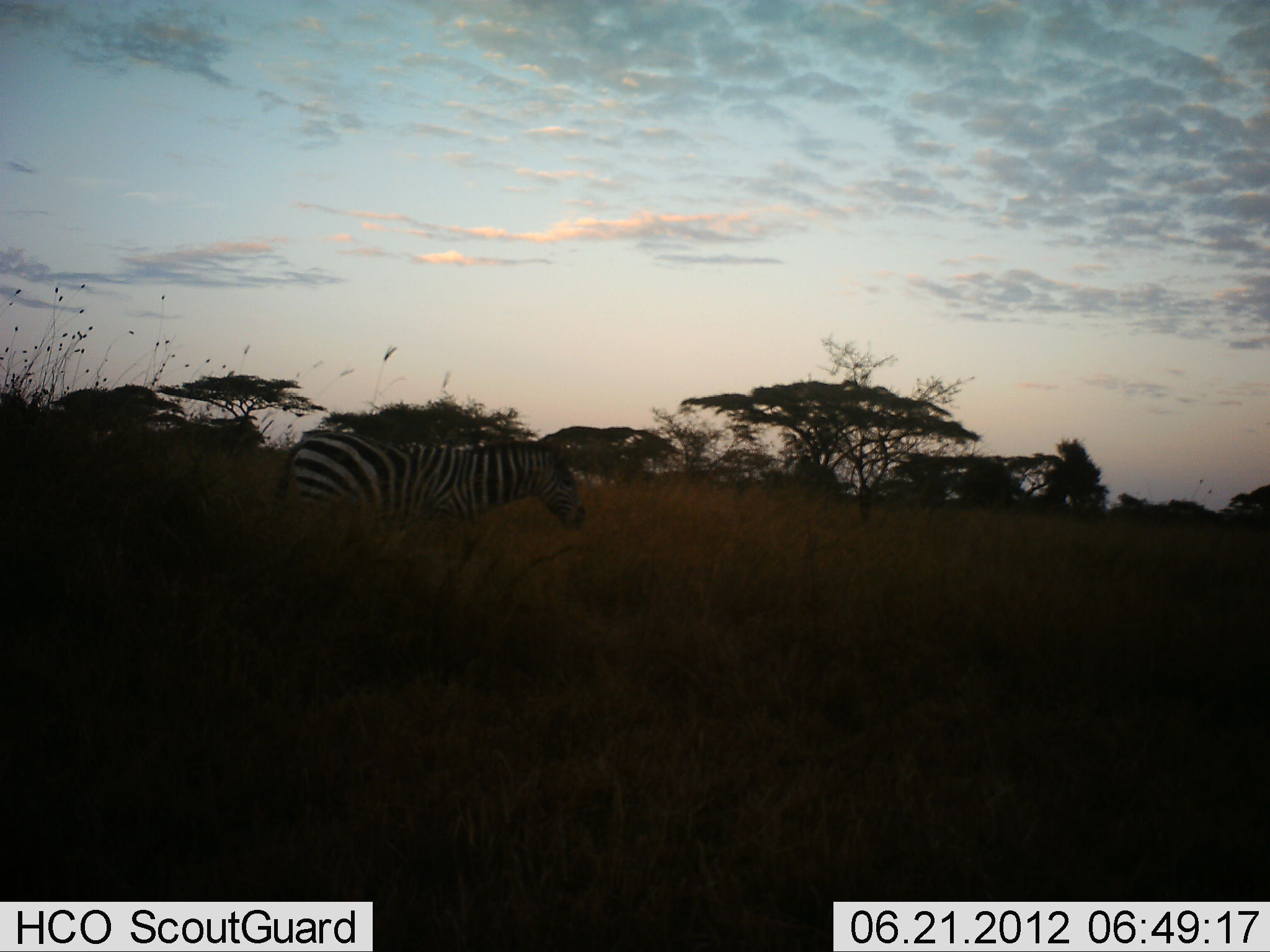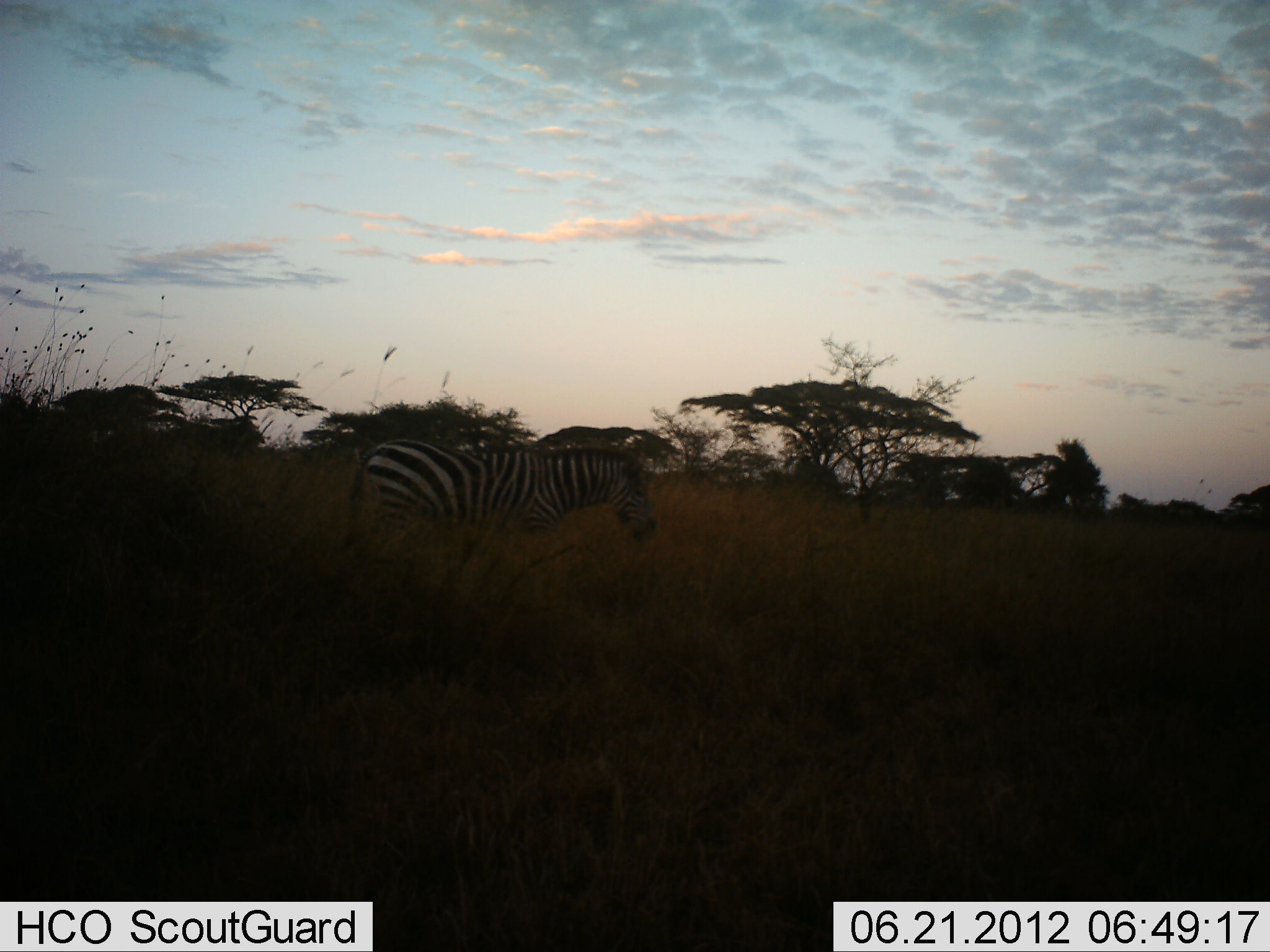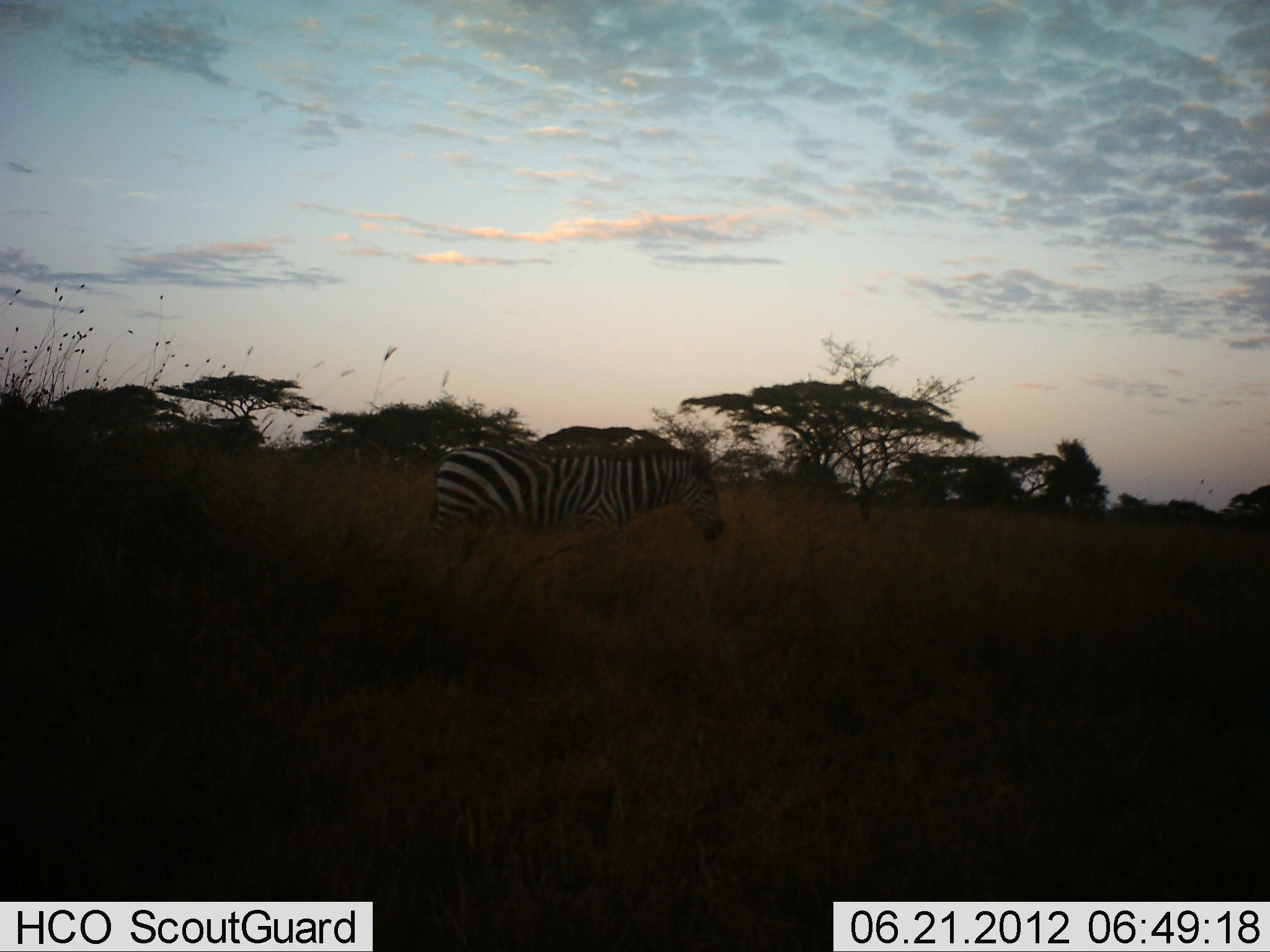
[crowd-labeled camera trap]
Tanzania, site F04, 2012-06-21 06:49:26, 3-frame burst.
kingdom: Animalia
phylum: Chordata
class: Mammalia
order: Perissodactyla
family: Equidae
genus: Equus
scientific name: Equus quagga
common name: plains zebra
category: zebra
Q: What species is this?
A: Zebra (plains zebra) (Equus quagga).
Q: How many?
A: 1.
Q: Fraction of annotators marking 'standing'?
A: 10%.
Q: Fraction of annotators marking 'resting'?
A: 0%.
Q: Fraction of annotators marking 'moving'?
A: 90%.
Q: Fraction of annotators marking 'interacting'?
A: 0%.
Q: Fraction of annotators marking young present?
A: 0%.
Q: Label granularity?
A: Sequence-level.